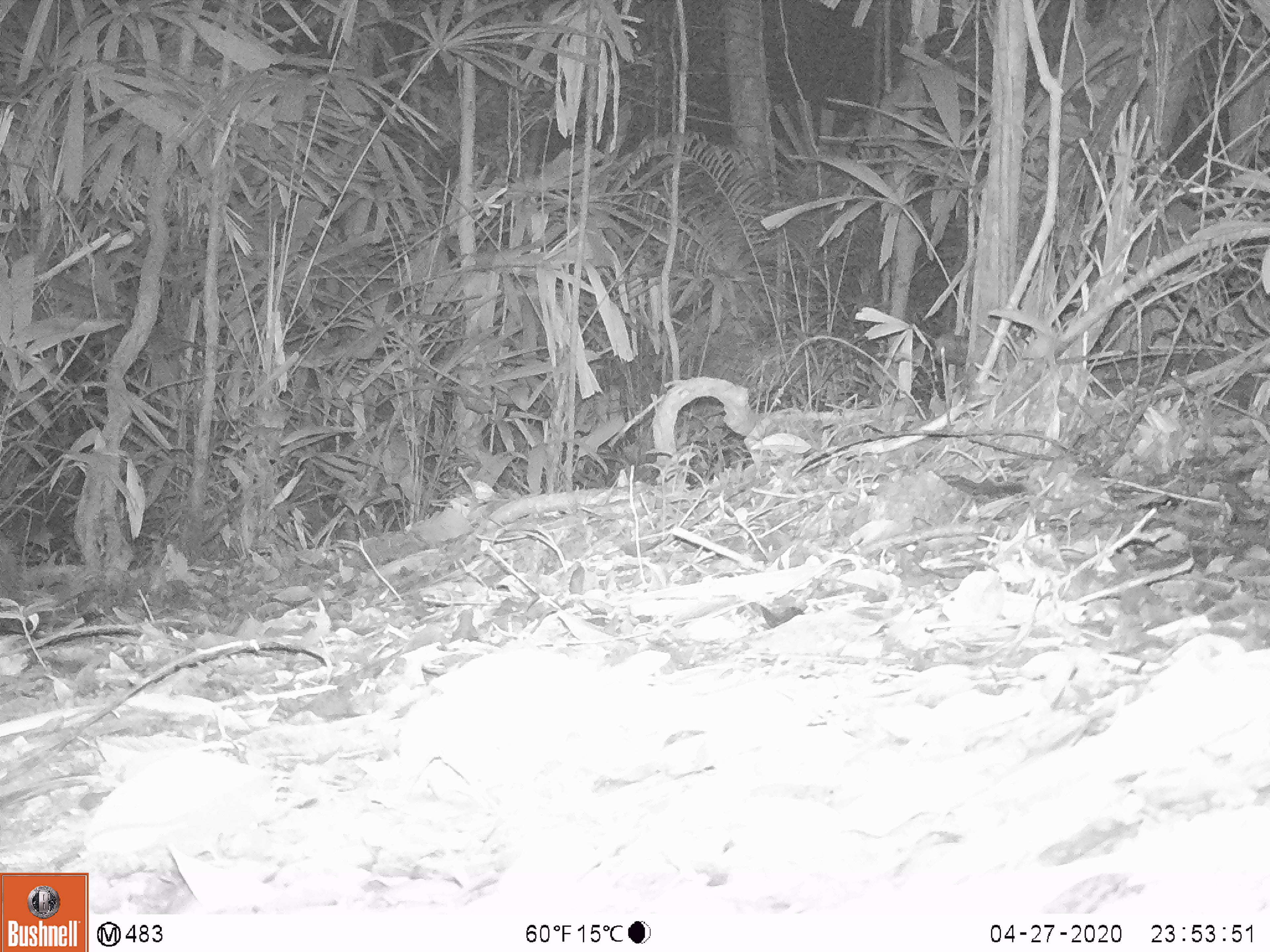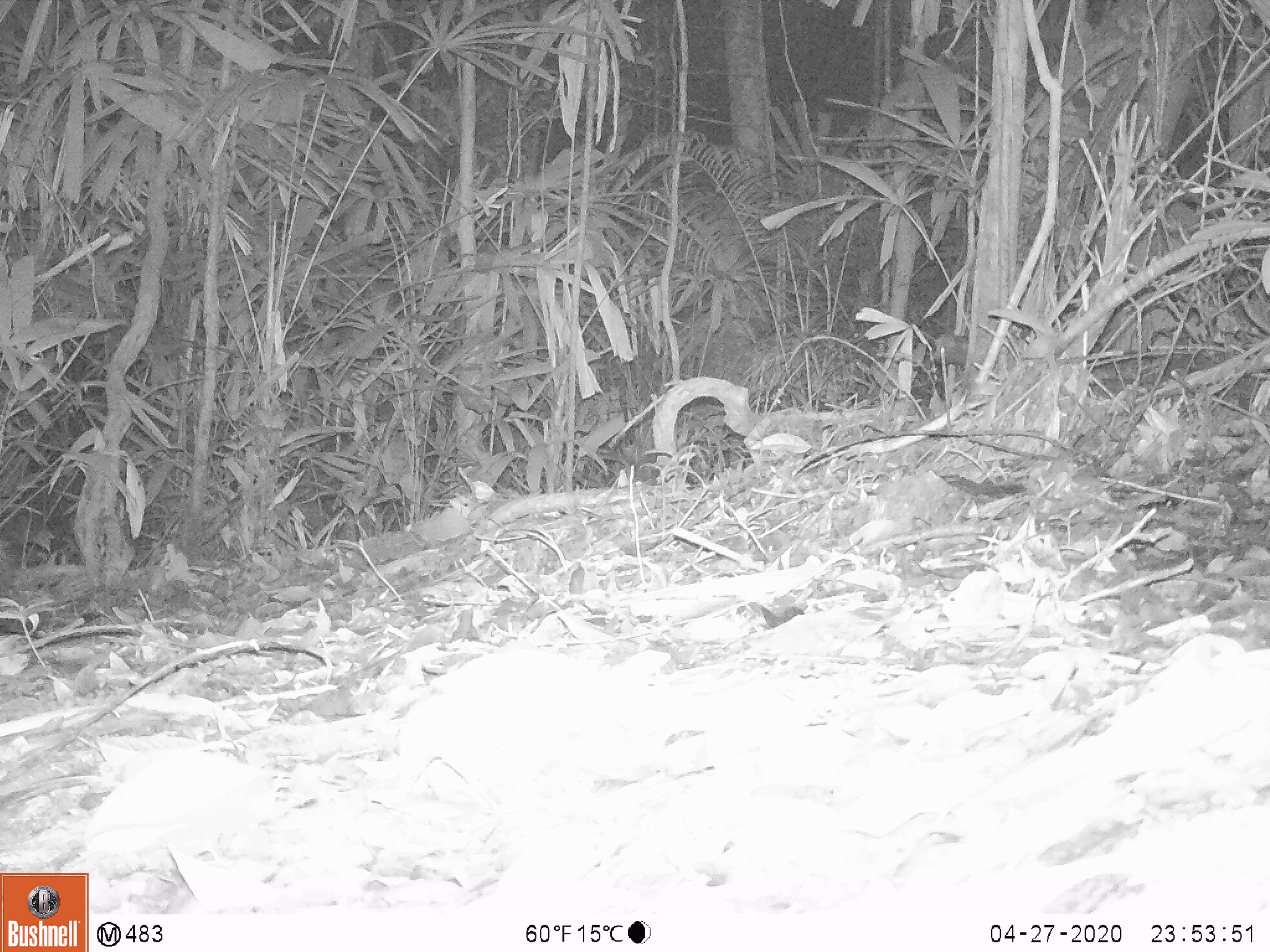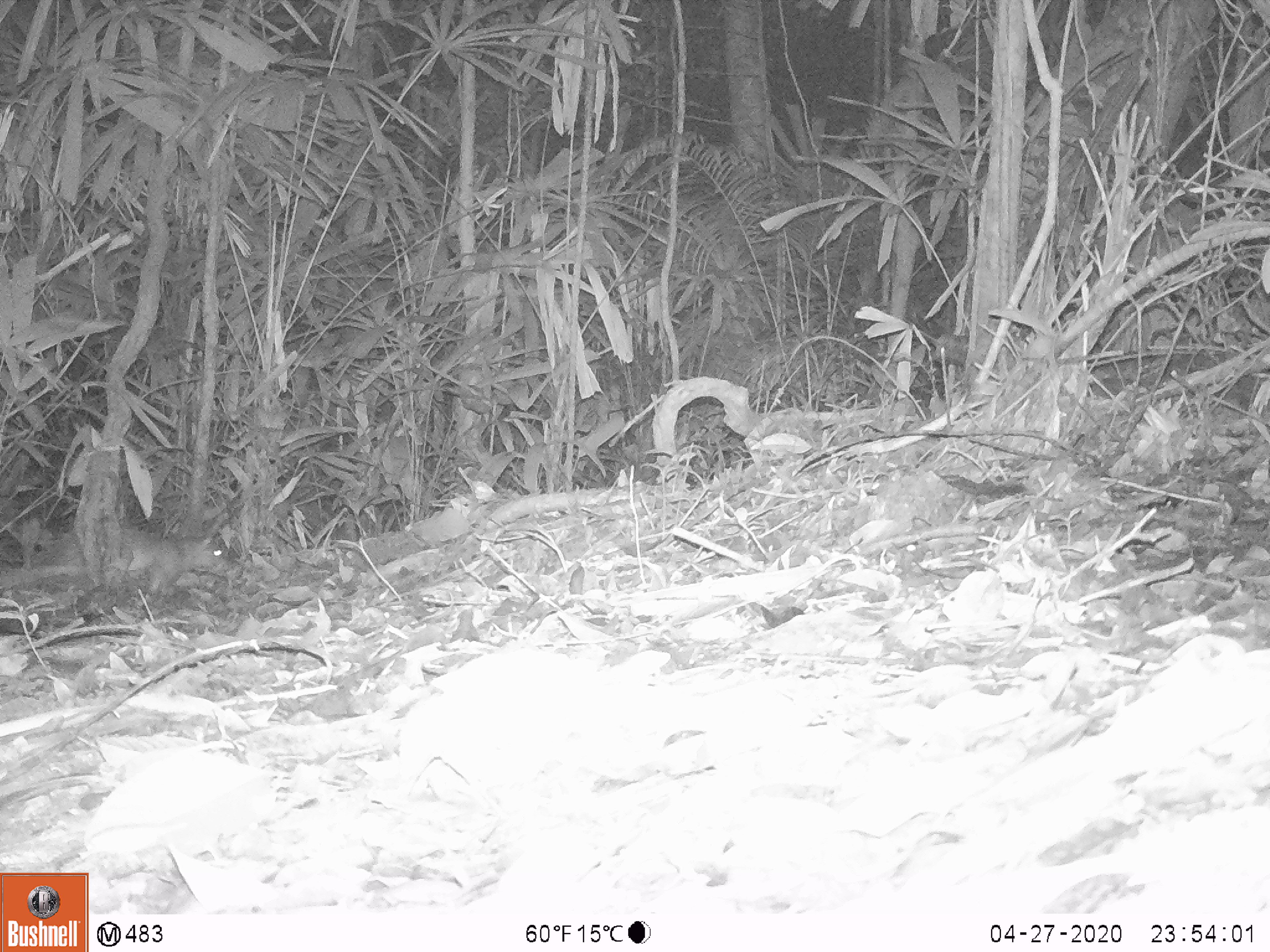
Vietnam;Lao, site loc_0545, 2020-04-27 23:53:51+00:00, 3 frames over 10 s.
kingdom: Animalia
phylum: Chordata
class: Mammalia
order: Rodentia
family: Hystricidae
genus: Atherurus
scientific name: Atherurus macrourus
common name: asiatic brush-tailed porcupine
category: asiatic brush tailed porcupine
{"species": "asiatic brush tailed porcupine (asiatic brush-tailed porcupine) (Atherurus macrourus)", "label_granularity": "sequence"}